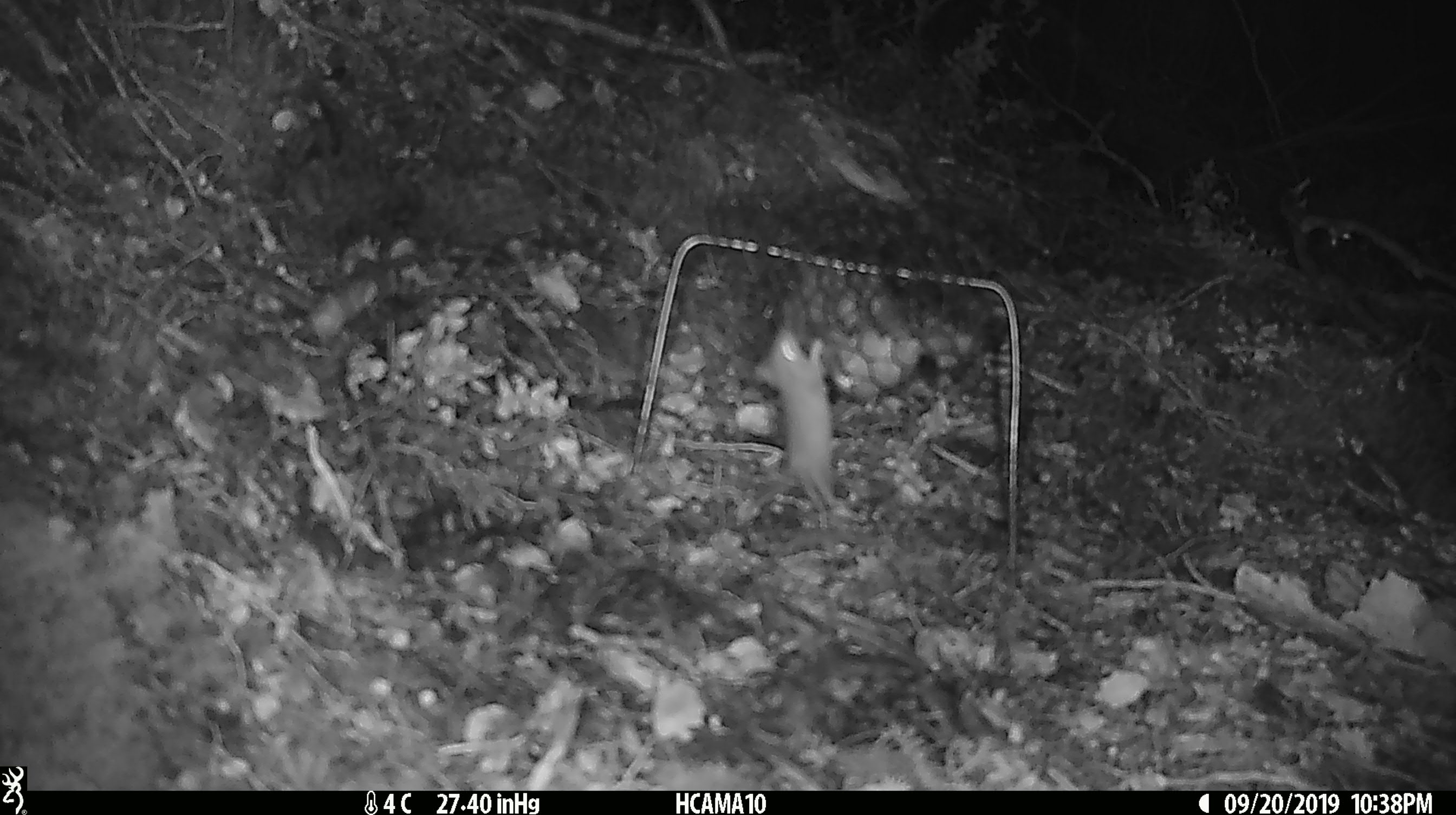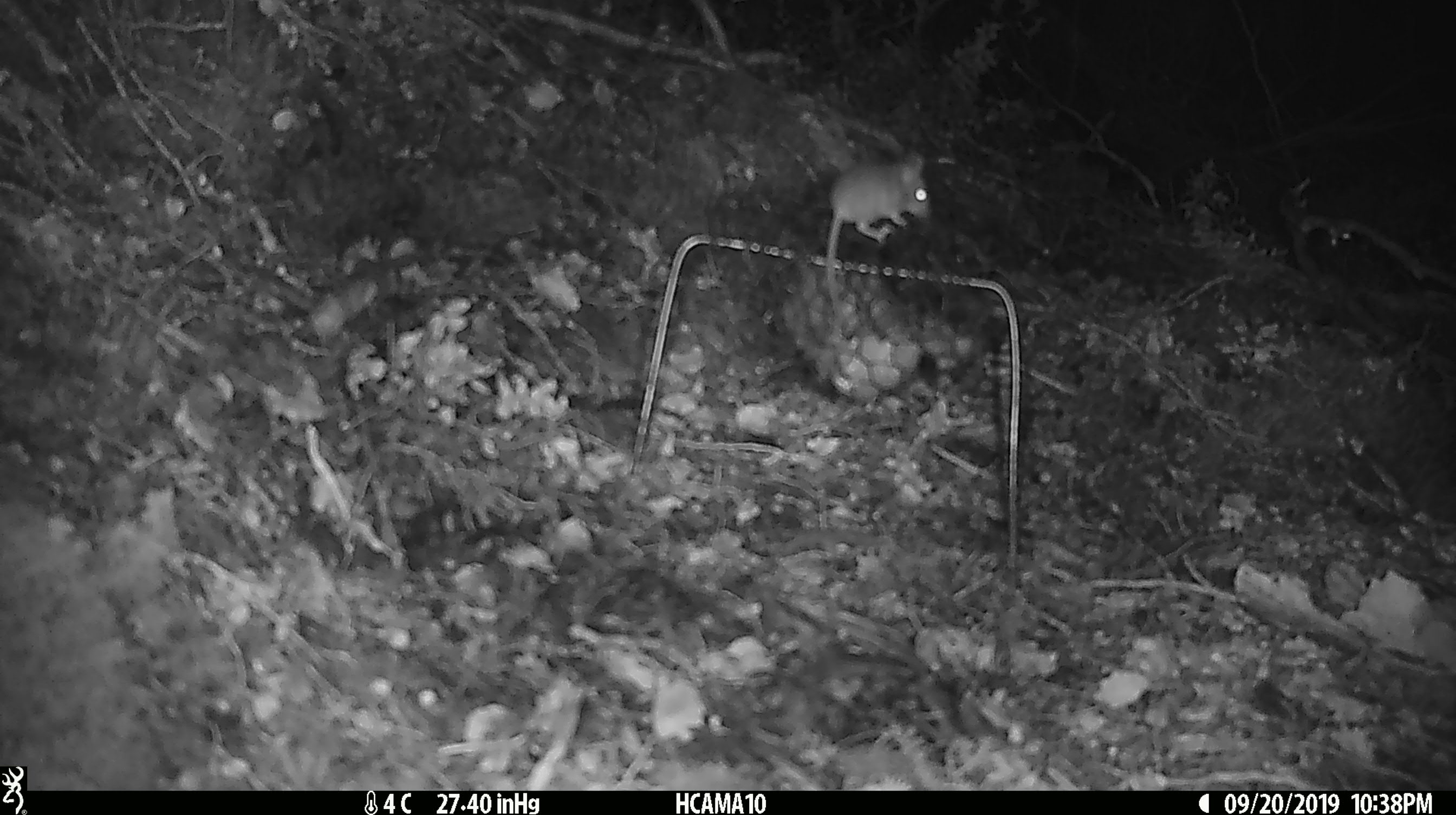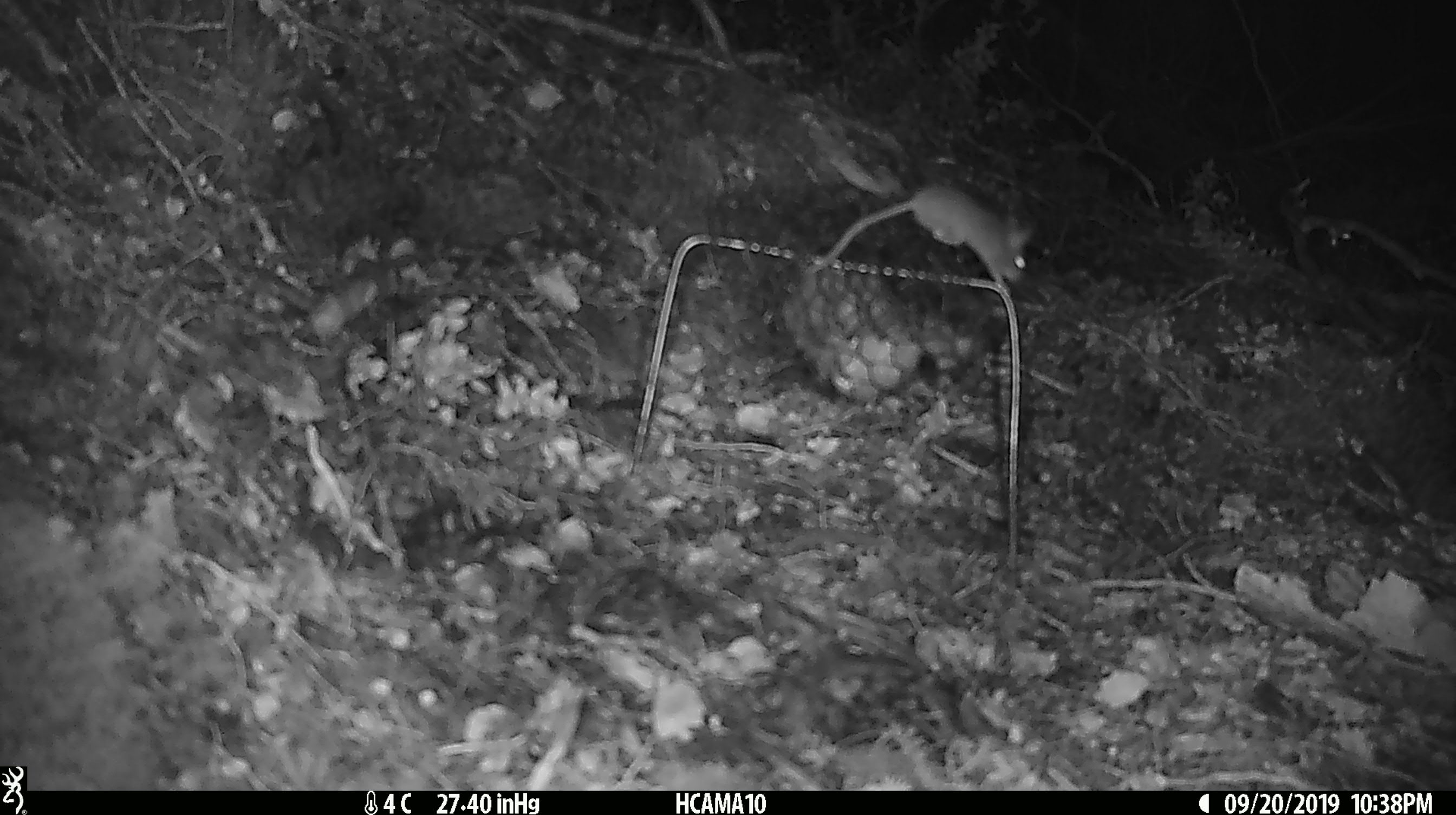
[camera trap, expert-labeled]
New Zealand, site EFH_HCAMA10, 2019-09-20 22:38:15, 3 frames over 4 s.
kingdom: Animalia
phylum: Chordata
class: Mammalia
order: Rodentia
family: Muridae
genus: Mus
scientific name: Mus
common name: mouse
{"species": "mouse (Mus)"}